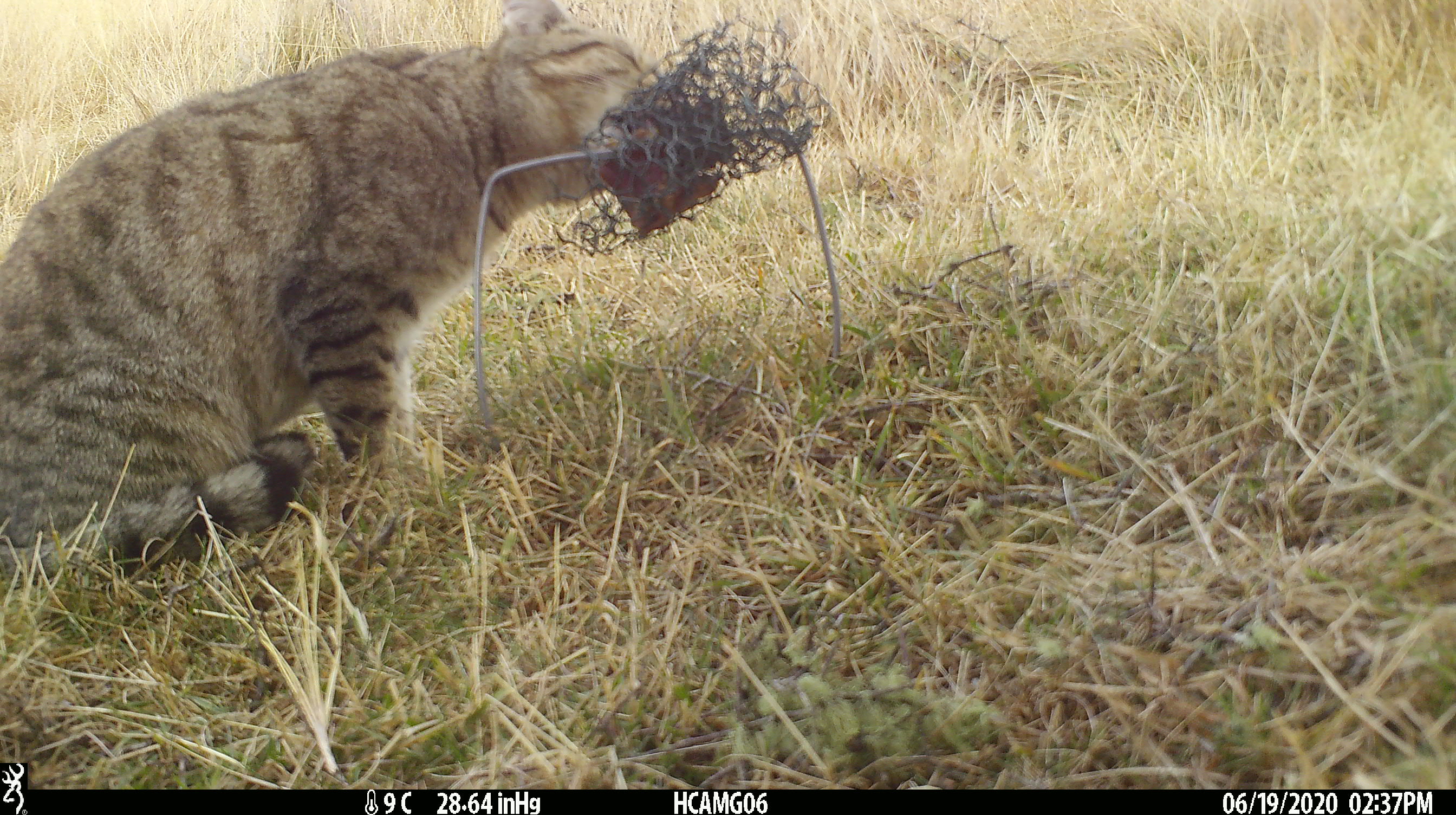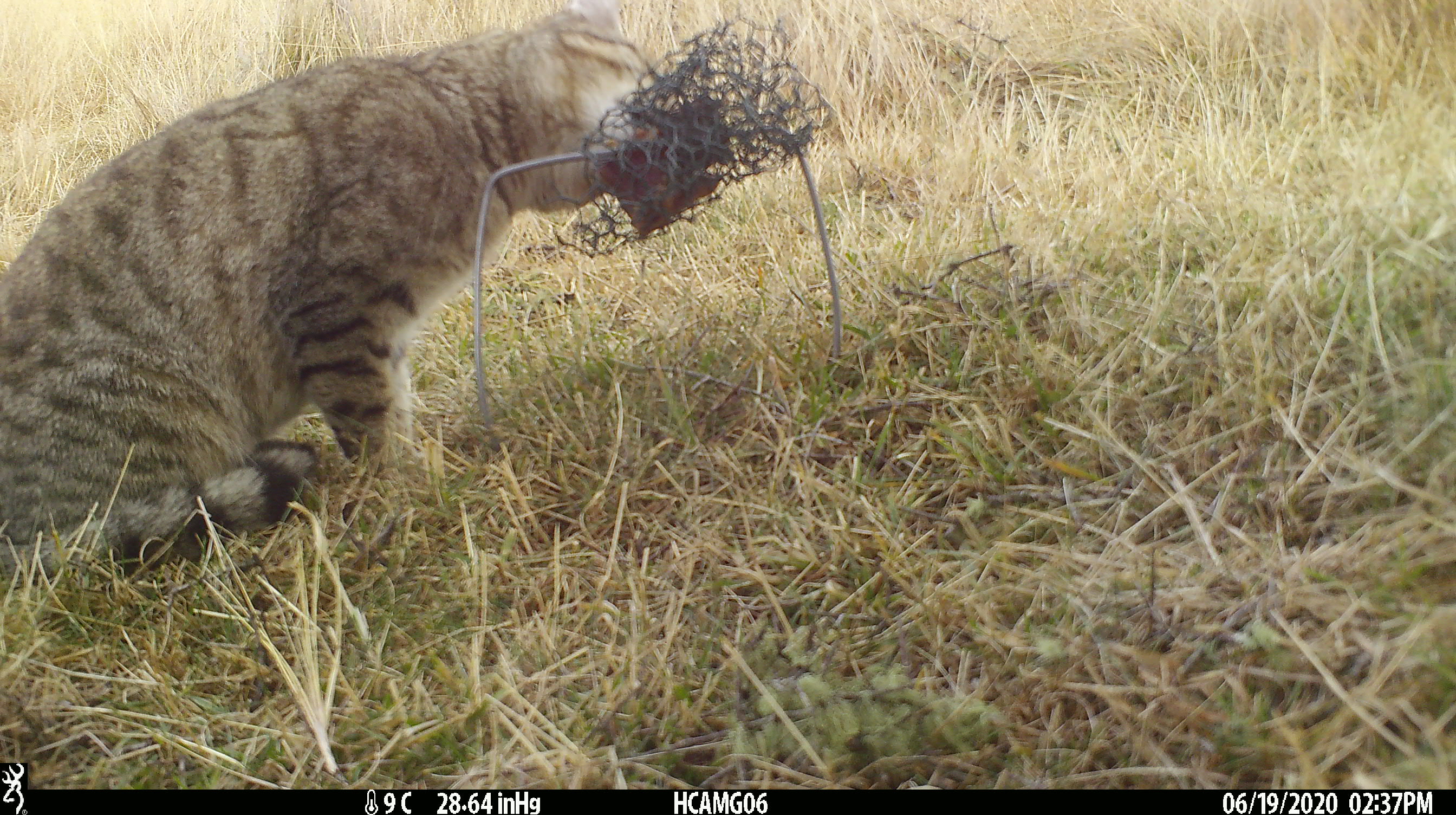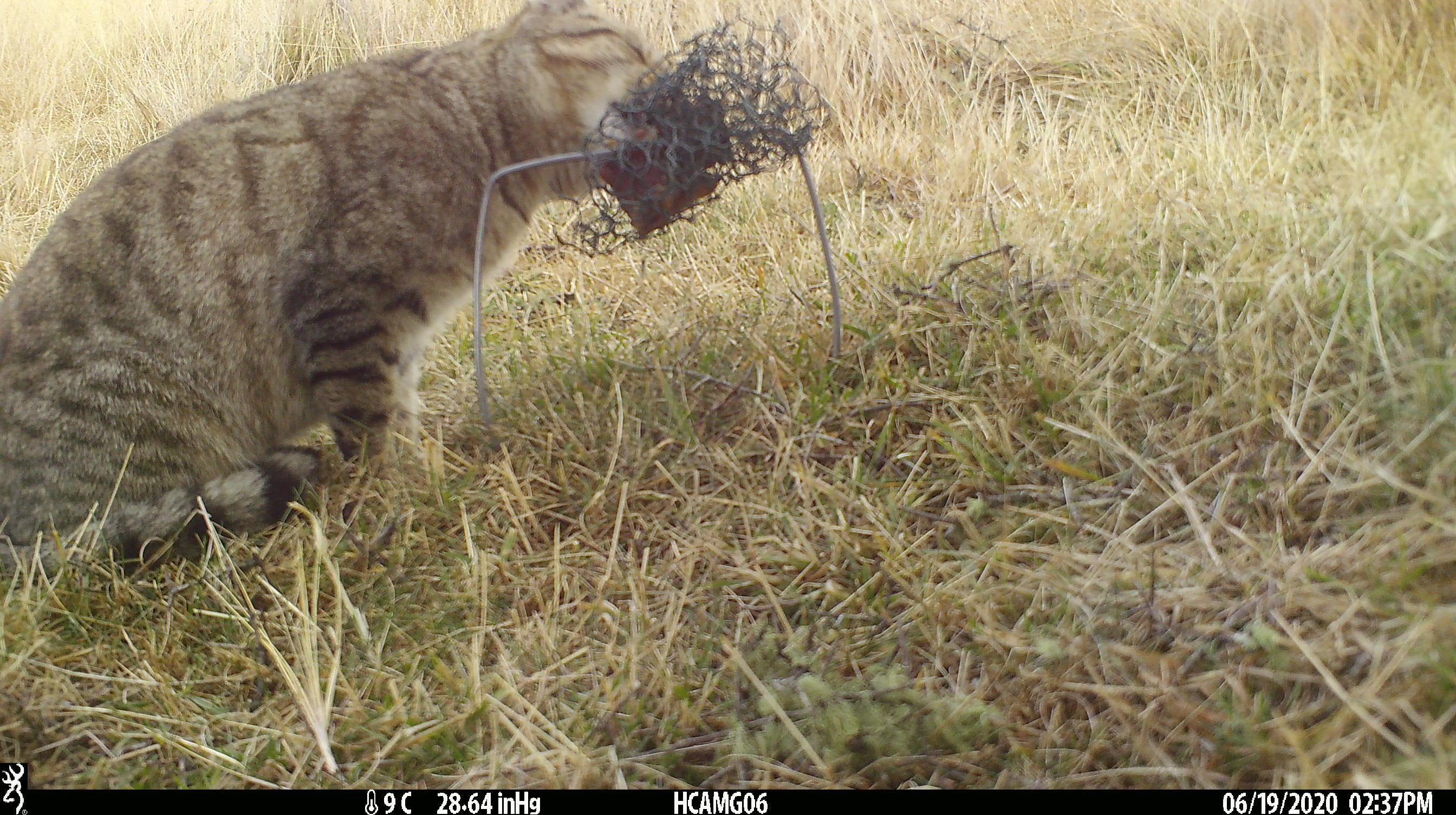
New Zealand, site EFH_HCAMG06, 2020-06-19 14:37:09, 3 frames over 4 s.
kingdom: Animalia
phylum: Chordata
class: Mammalia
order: Carnivora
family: Felidae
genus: Felis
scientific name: Felis catus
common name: domestic cat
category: cat